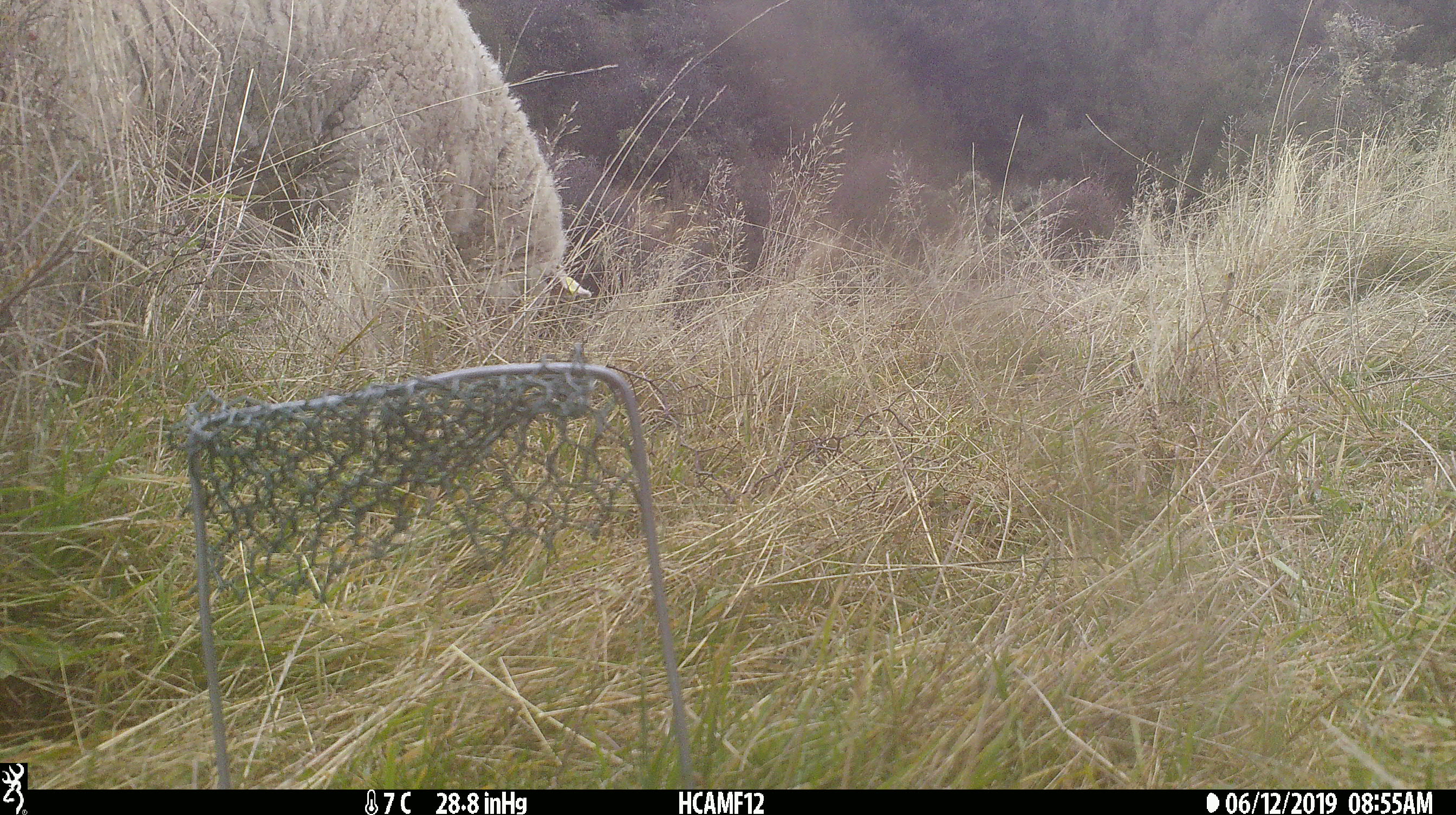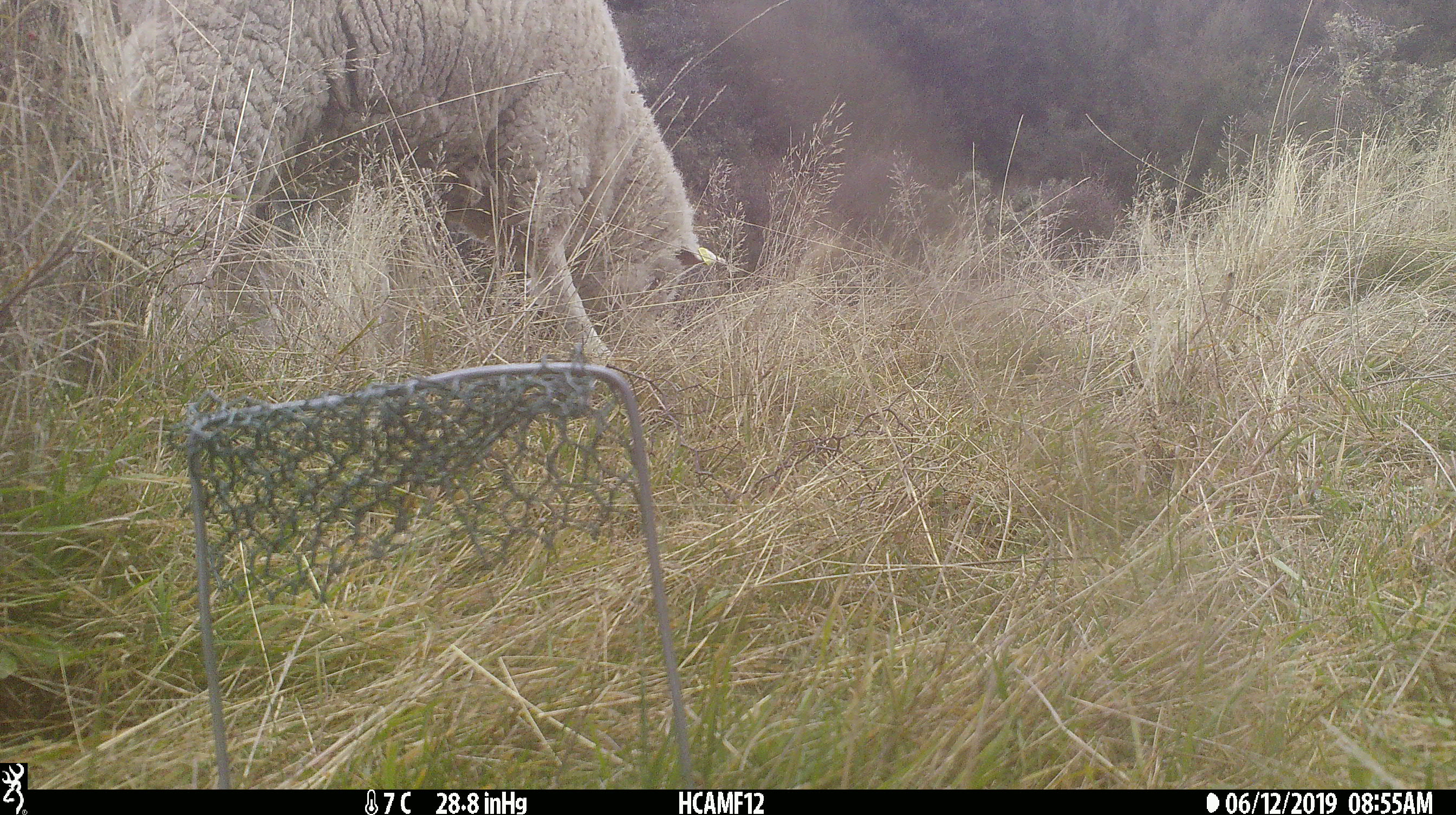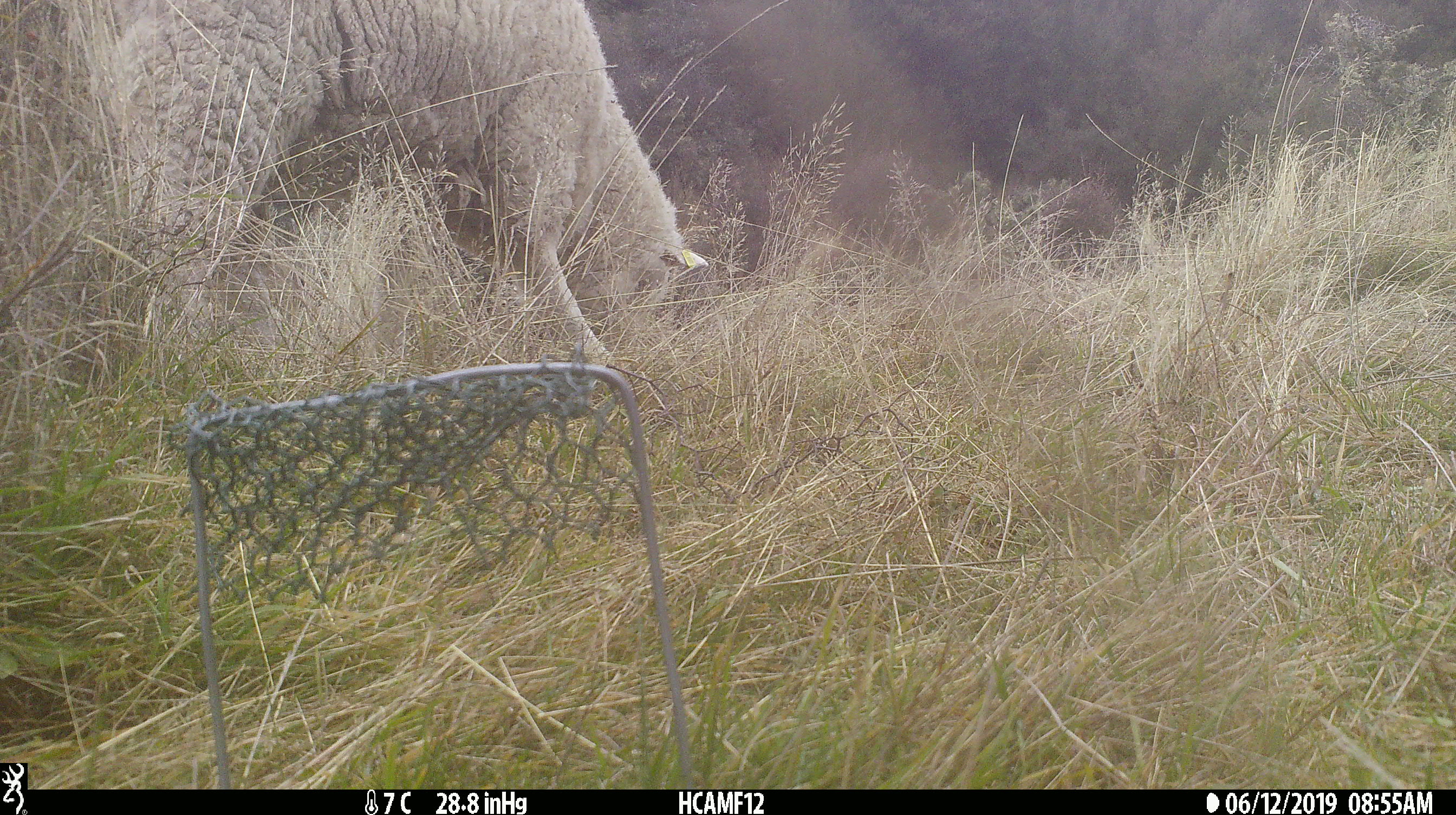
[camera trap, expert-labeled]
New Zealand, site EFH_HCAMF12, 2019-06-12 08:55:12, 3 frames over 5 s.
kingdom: Animalia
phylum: Chordata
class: Mammalia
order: Artiodactyla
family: Bovidae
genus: Ovis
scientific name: Ovis aries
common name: domestic sheep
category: sheep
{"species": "sheep (domestic sheep) (Ovis aries)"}